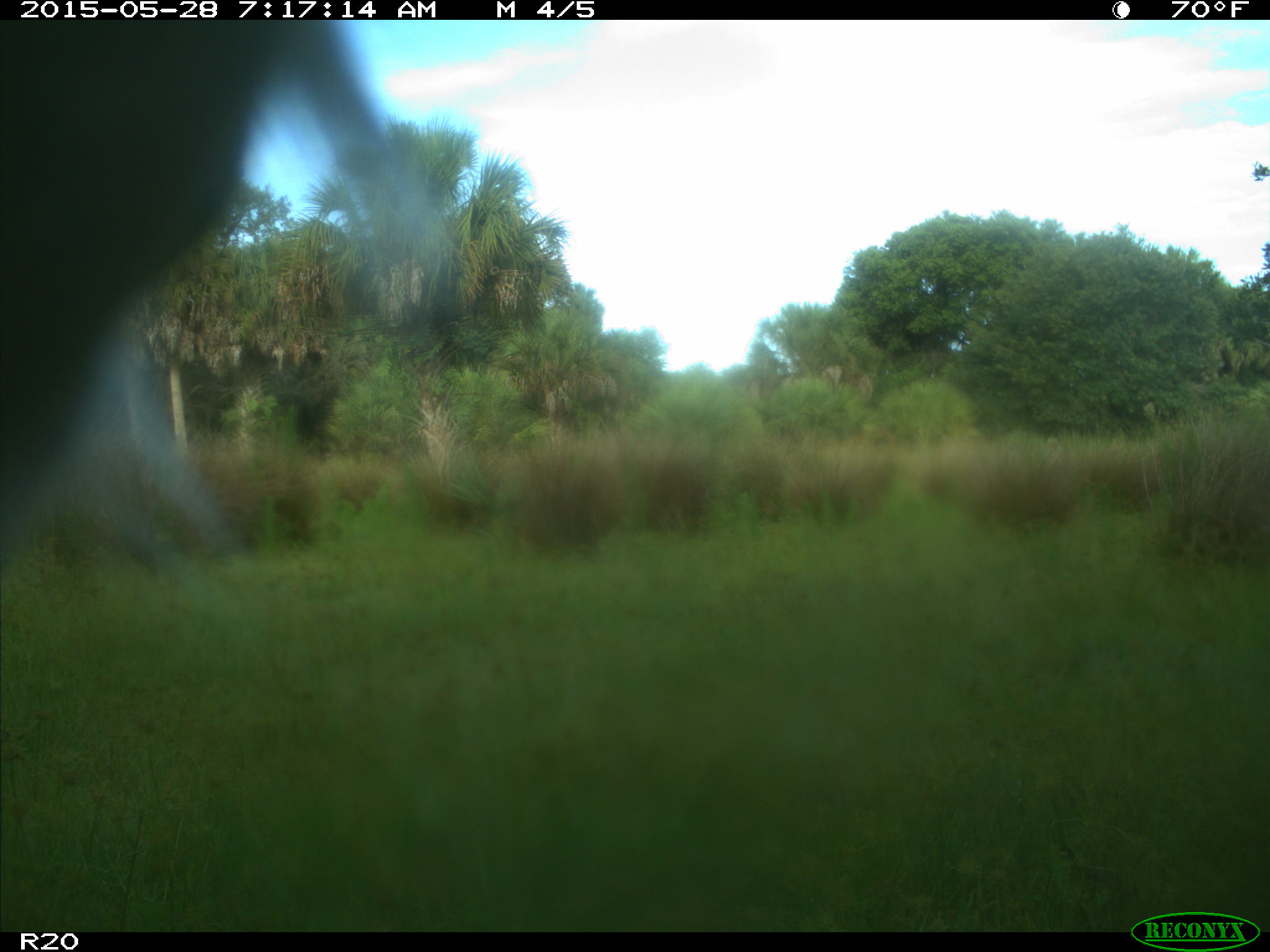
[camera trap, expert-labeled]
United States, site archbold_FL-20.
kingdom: Animalia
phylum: Chordata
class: Mammalia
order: Artiodactyla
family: Bovidae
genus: Bos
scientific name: Bos taurus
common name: domestic cow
Bos taurus (domestic cow).